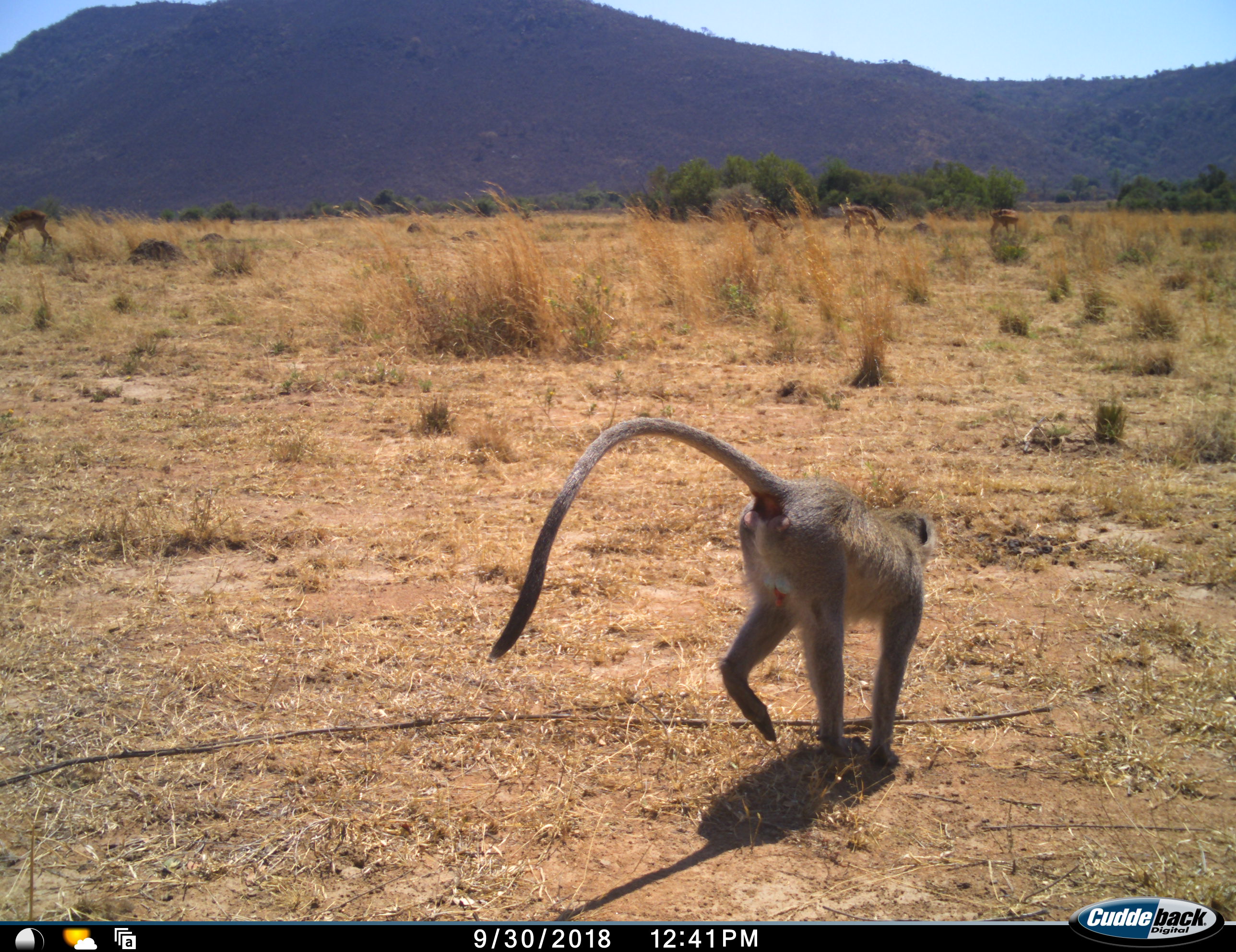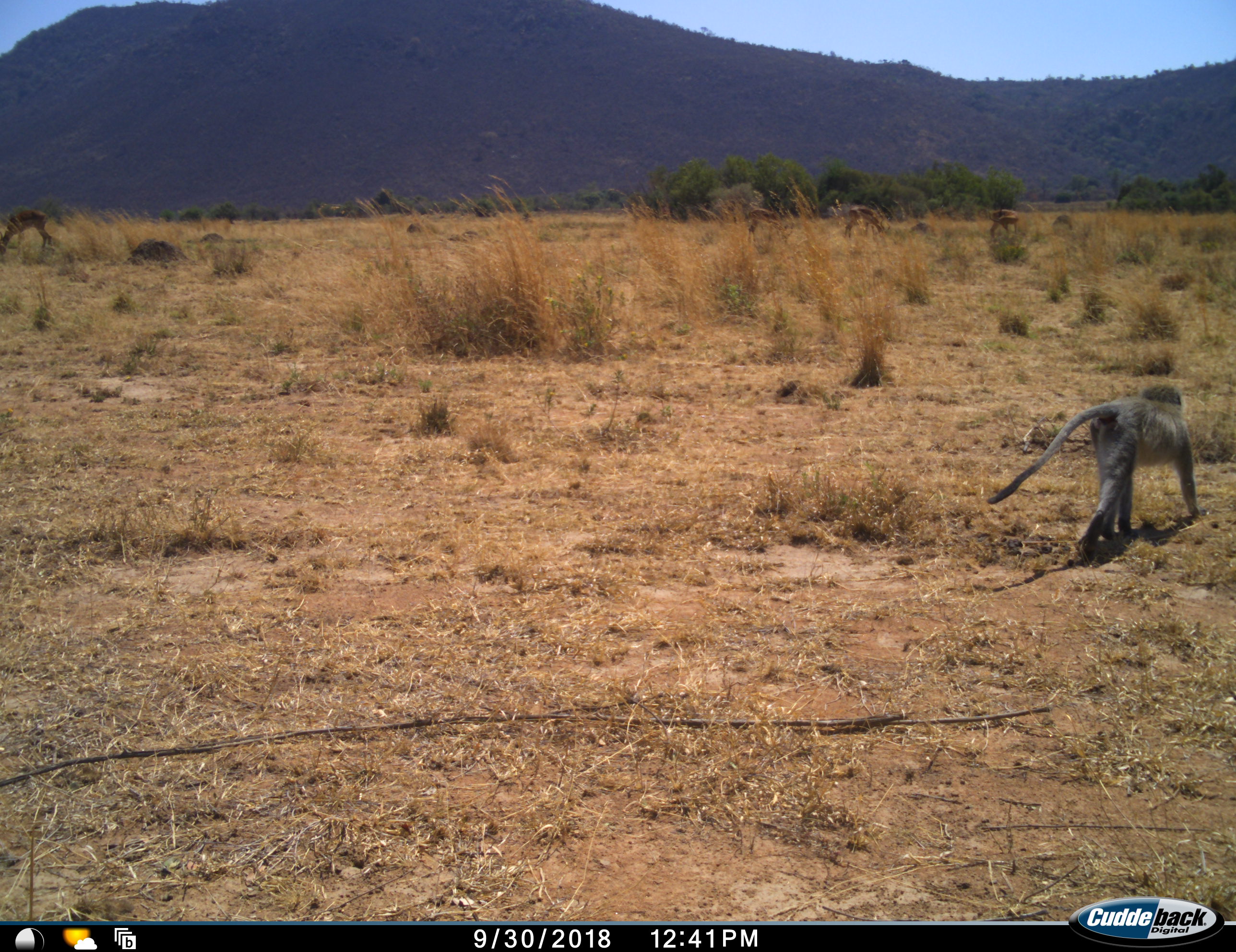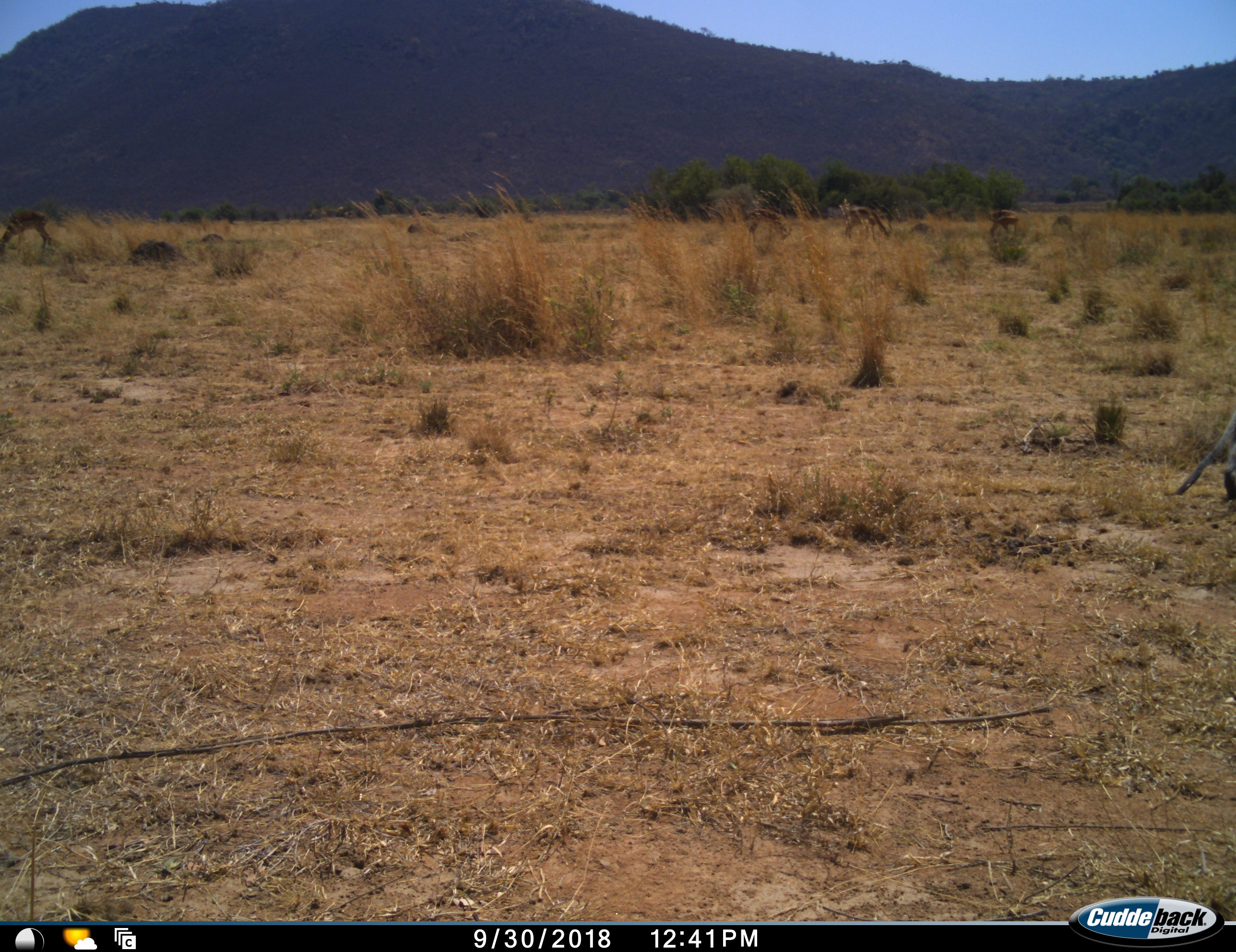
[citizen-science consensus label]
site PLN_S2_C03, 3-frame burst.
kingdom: Animalia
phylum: Chordata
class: Mammalia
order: Artiodactyla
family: Bovidae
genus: Aepyceros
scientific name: Aepyceros melampus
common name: impala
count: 4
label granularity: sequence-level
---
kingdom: Animalia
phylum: Chordata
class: Mammalia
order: Primates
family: Cercopithecidae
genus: Chlorocebus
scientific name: Chlorocebus pygerythrus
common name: vervet monkey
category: monkeyvervet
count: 1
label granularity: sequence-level